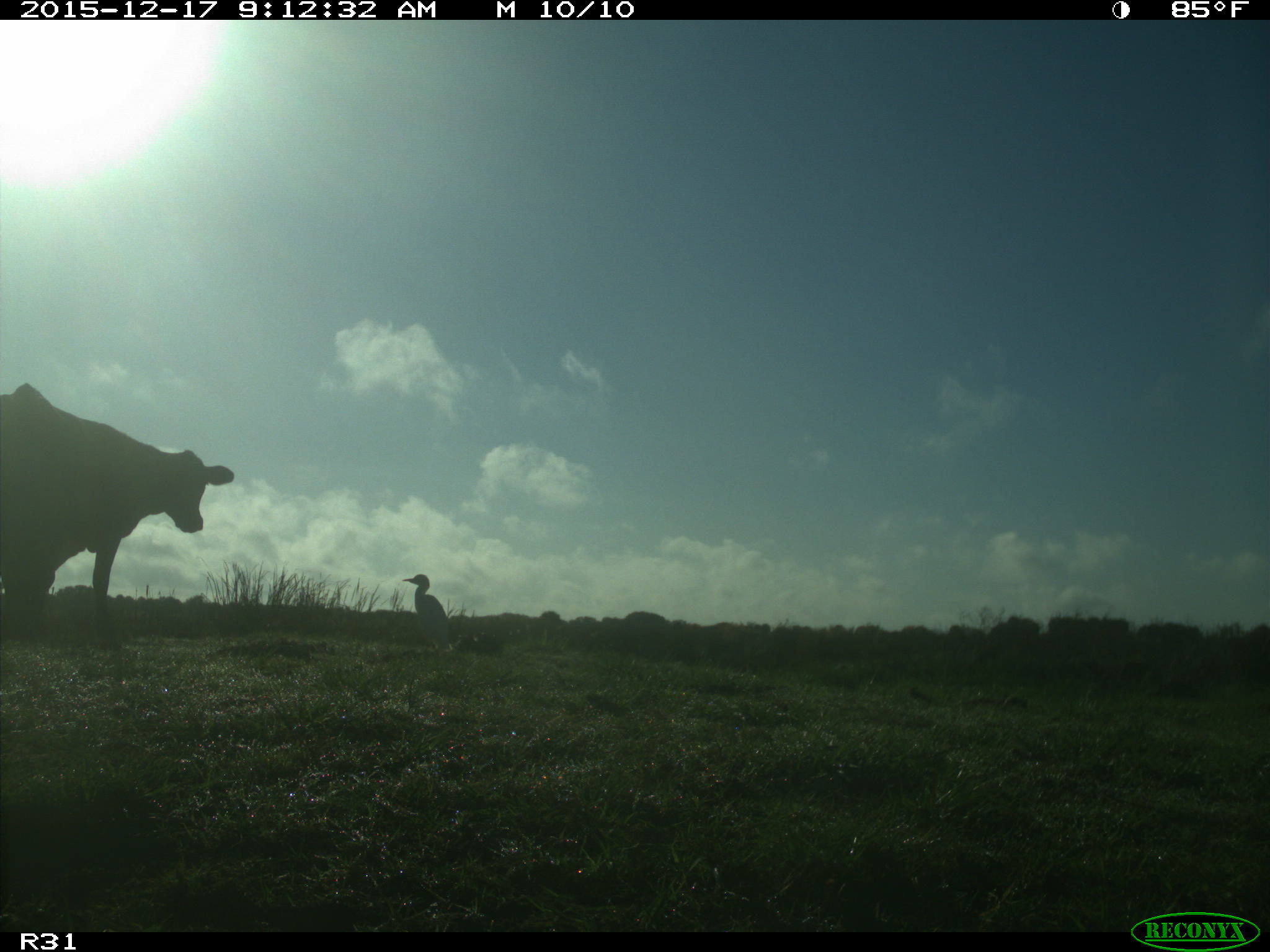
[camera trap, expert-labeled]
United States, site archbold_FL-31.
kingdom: Animalia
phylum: Chordata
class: Mammalia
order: Artiodactyla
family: Bovidae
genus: Bos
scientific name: Bos taurus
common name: domestic cow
Bos taurus (domestic cow).